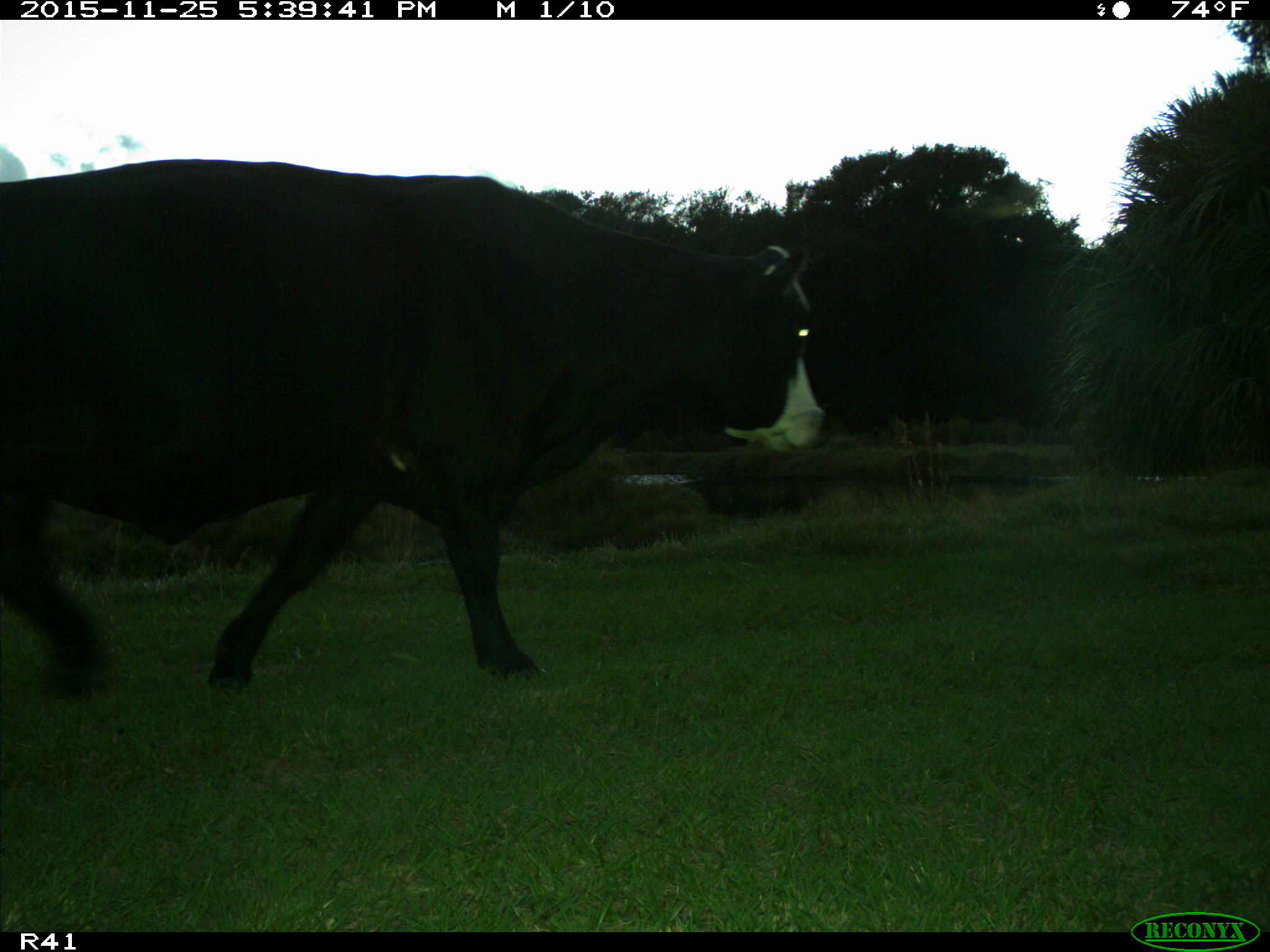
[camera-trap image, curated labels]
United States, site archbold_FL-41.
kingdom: Animalia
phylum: Chordata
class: Mammalia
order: Artiodactyla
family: Bovidae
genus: Bos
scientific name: Bos taurus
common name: domestic cow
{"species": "Bos taurus (domestic cow)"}